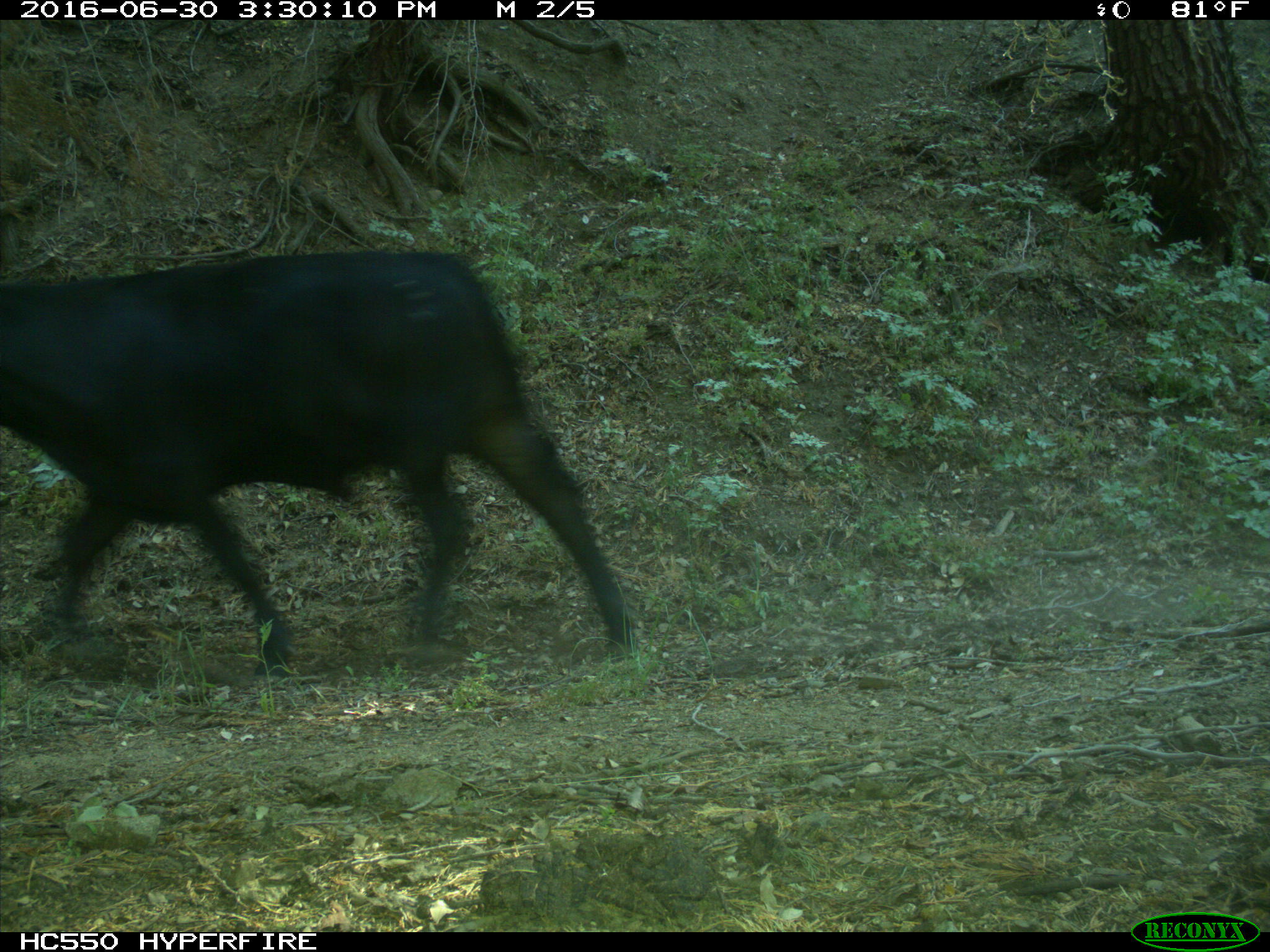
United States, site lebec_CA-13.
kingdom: Animalia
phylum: Chordata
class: Mammalia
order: Artiodactyla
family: Bovidae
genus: Bos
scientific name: Bos taurus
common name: domestic cow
Bos taurus (domestic cow).